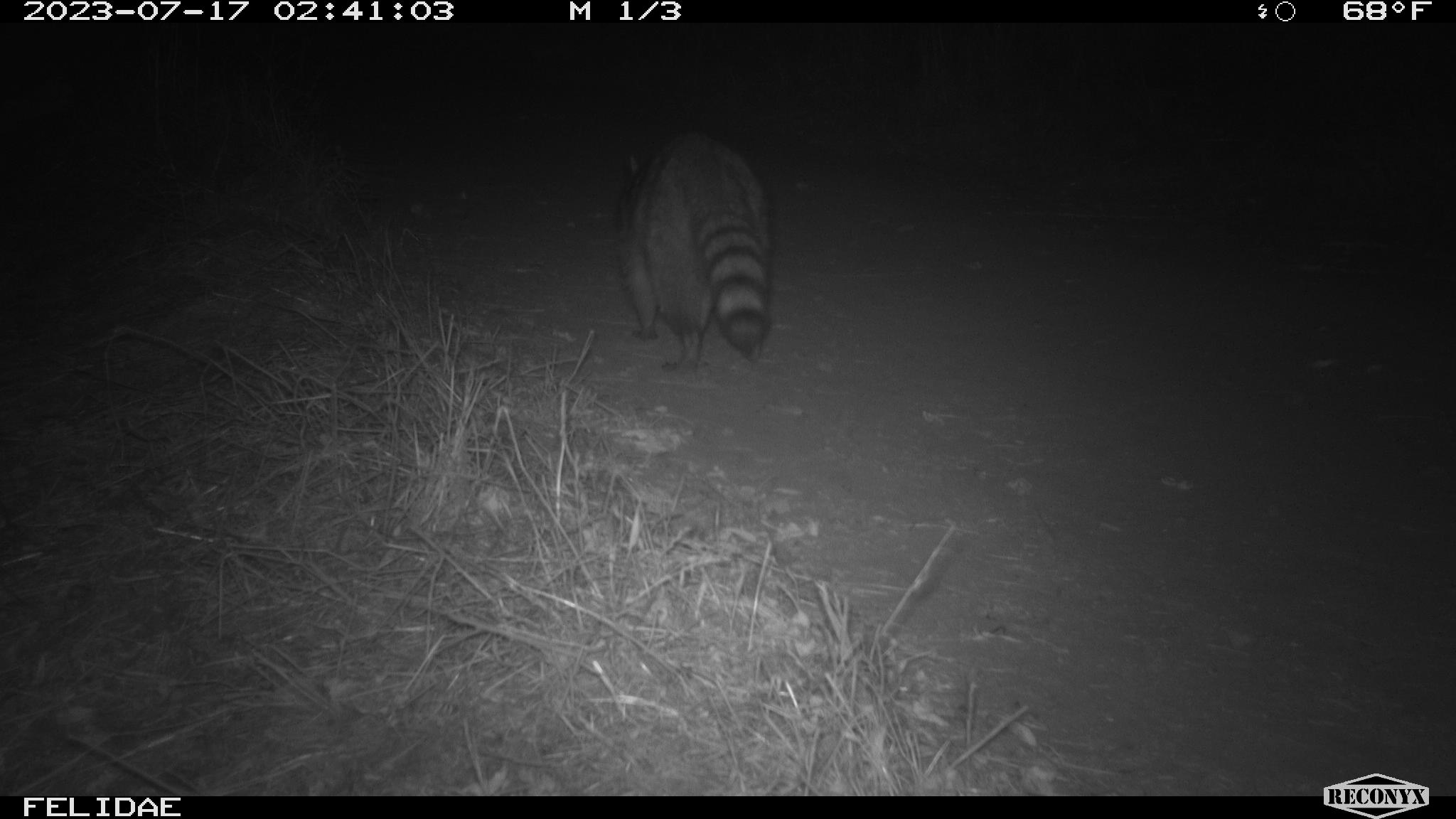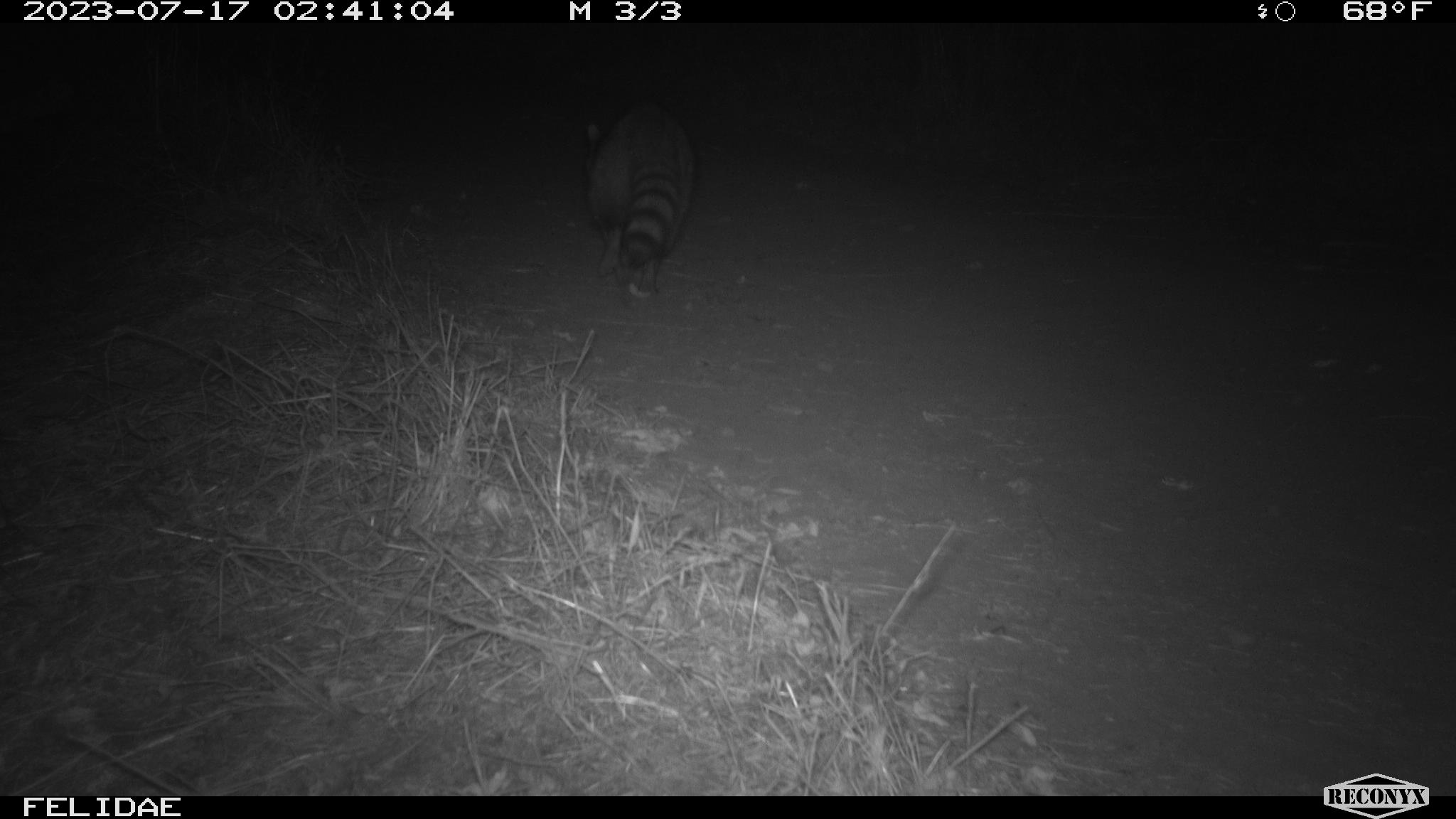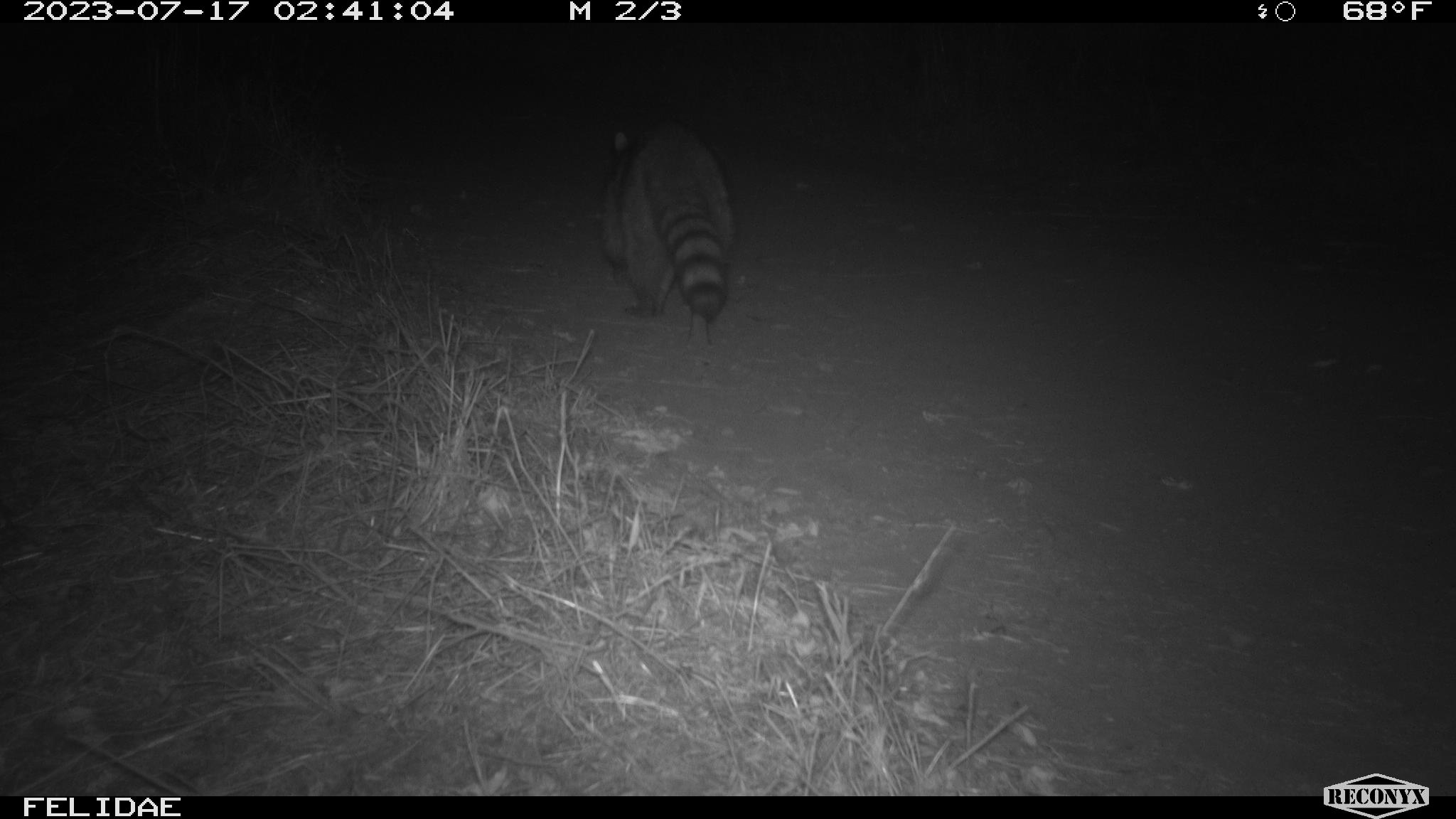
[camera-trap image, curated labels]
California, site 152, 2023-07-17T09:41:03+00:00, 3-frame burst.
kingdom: Animalia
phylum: Chordata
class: Mammalia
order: Carnivora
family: Procyonidae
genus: Procyon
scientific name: Procyon lotor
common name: raccoon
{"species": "raccoon (Procyon lotor)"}